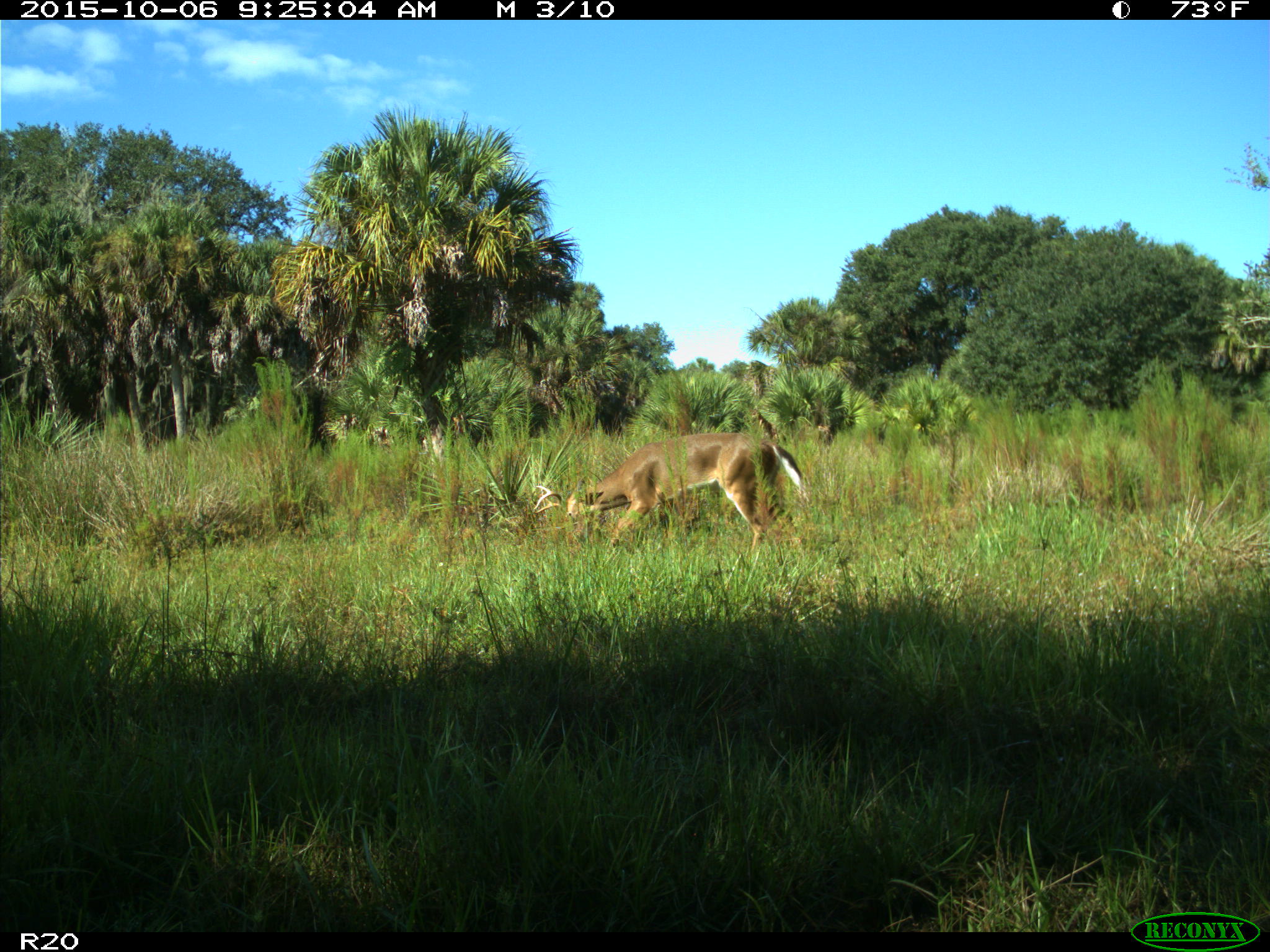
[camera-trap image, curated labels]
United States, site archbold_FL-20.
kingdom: Animalia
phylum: Chordata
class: Mammalia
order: Artiodactyla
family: Cervidae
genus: Odocoileus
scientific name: Odocoileus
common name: deer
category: unidentified deer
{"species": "unidentified deer (deer) (Odocoileus)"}